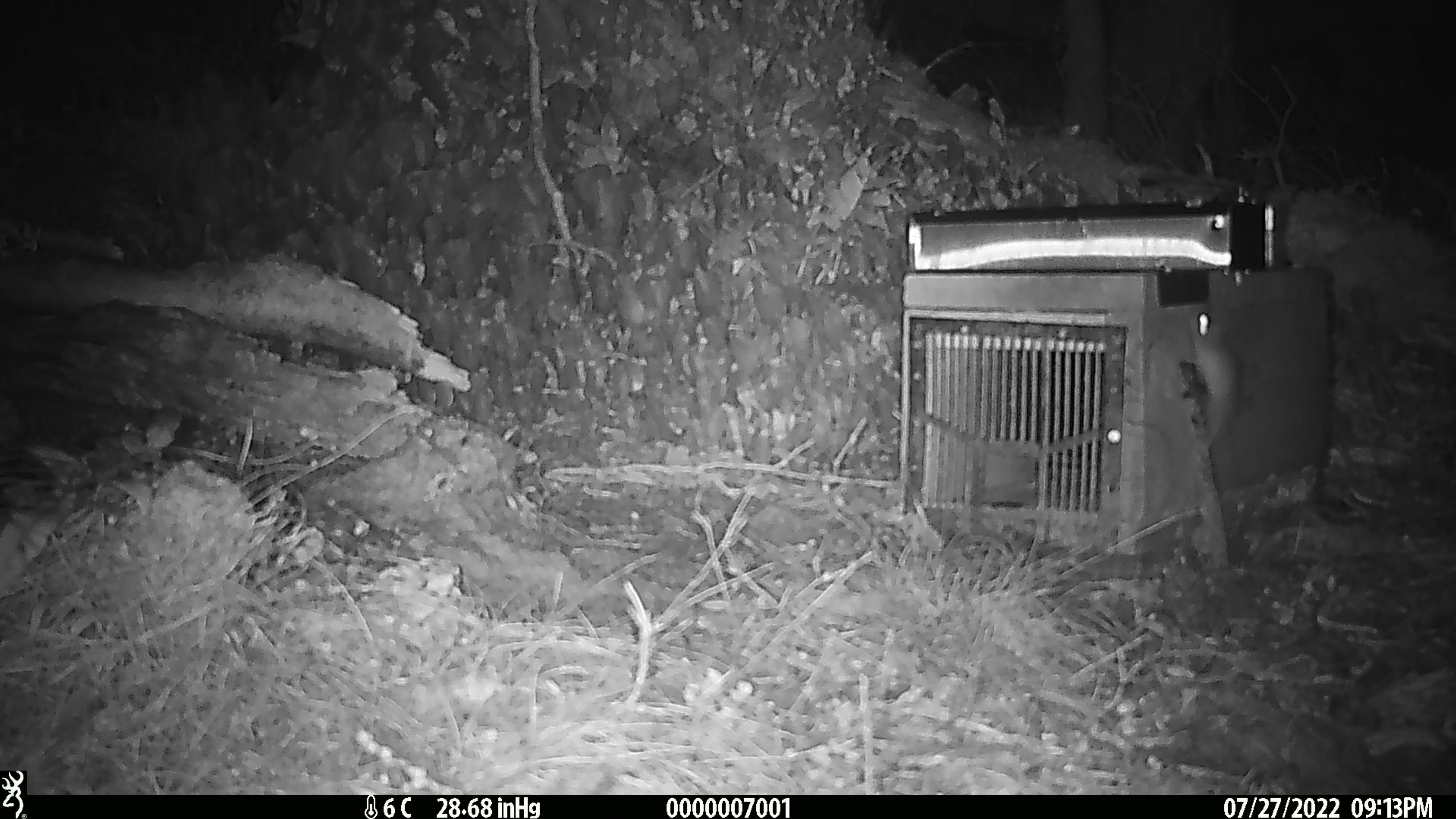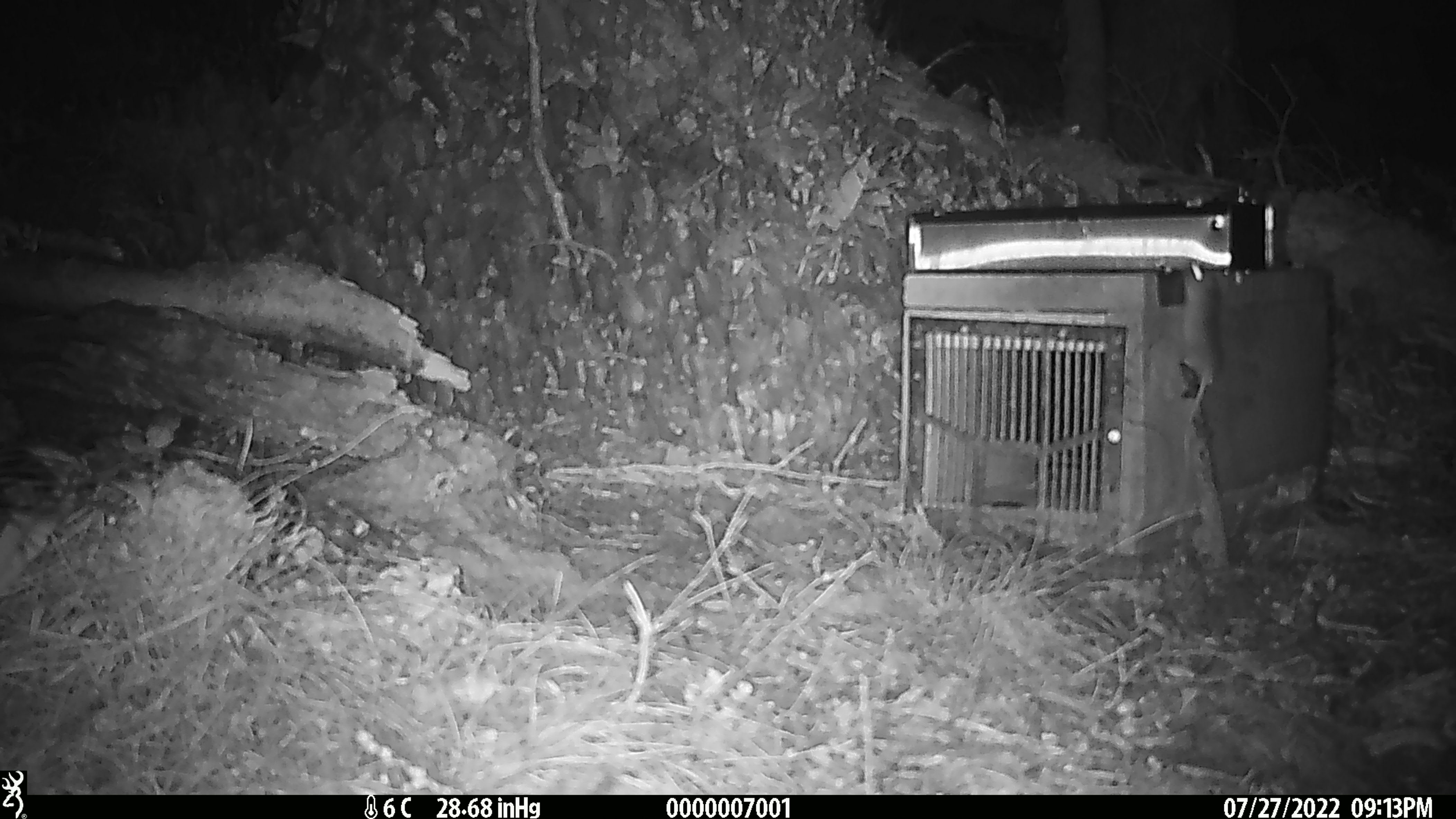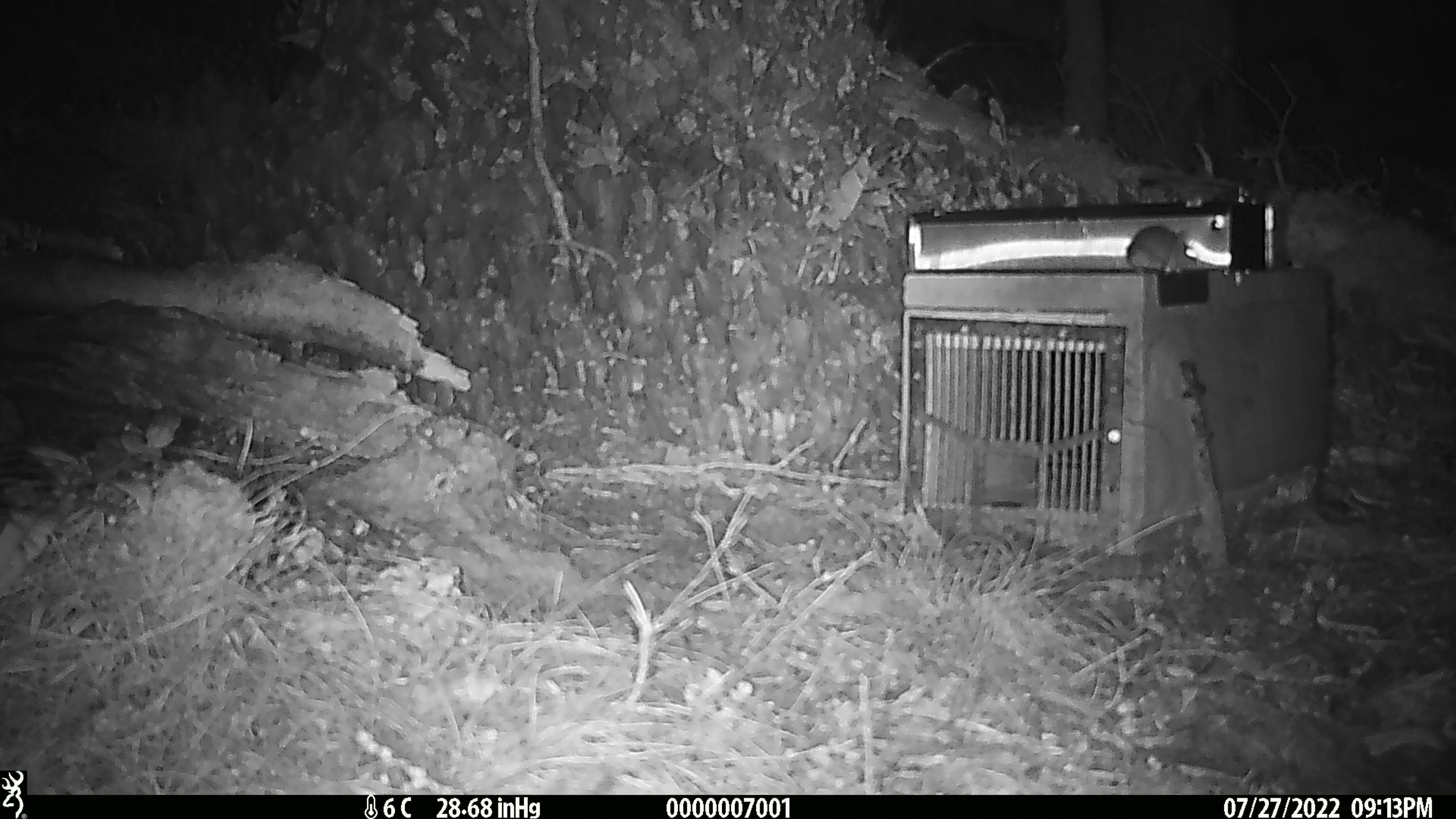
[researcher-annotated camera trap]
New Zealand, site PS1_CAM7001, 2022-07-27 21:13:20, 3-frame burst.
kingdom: Animalia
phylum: Chordata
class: Mammalia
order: Rodentia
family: Muridae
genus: Mus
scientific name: Mus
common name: mouse